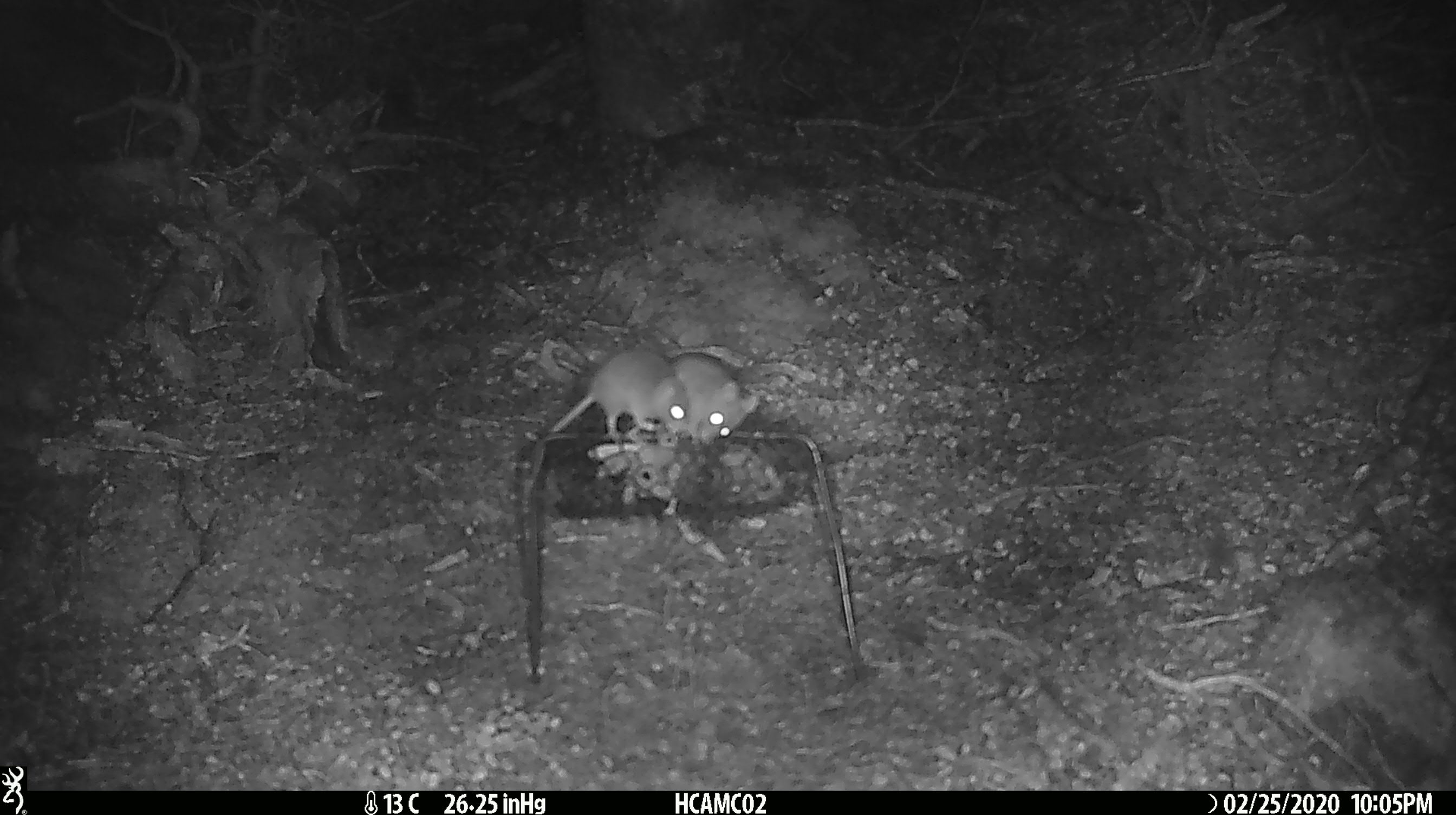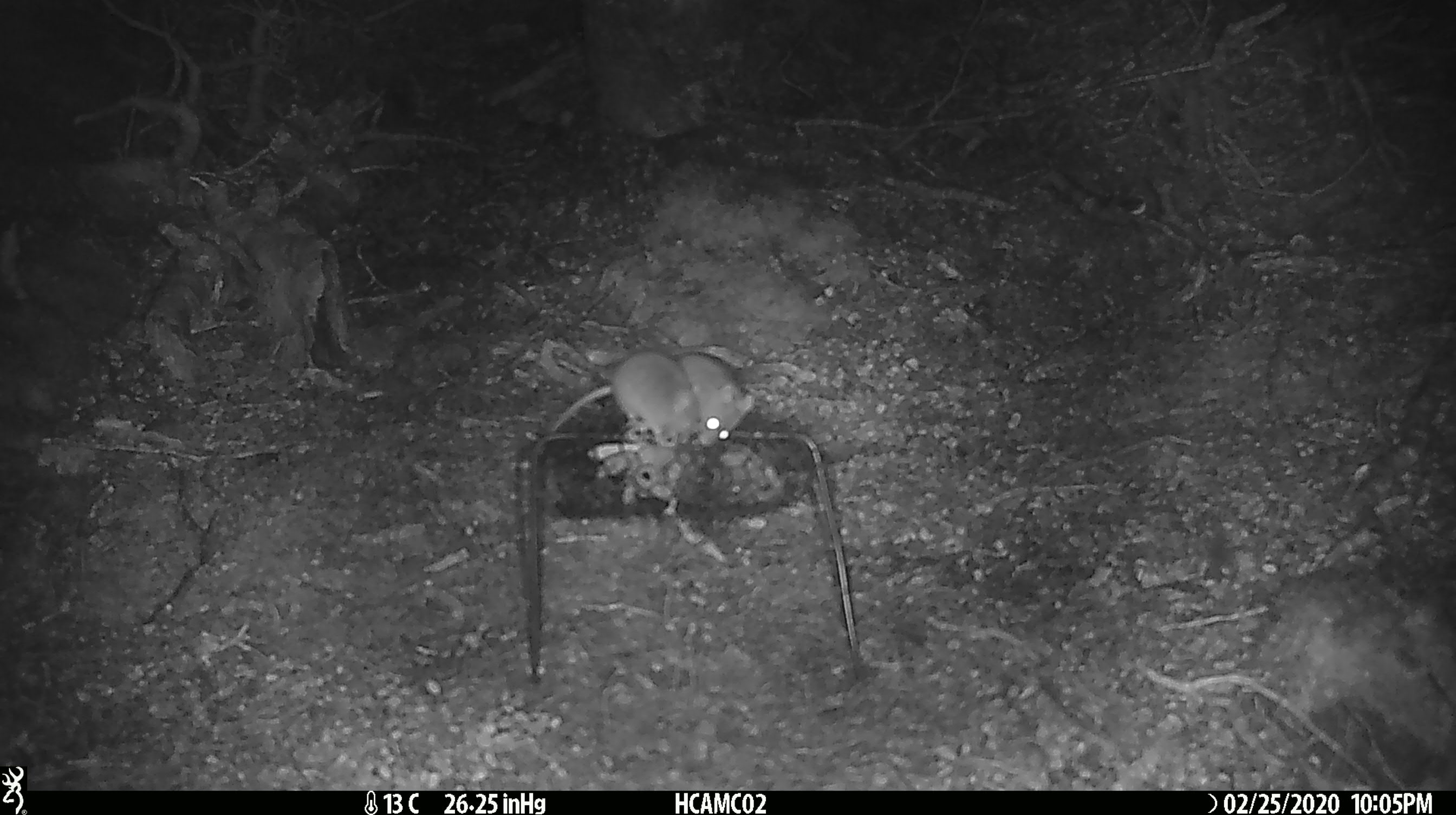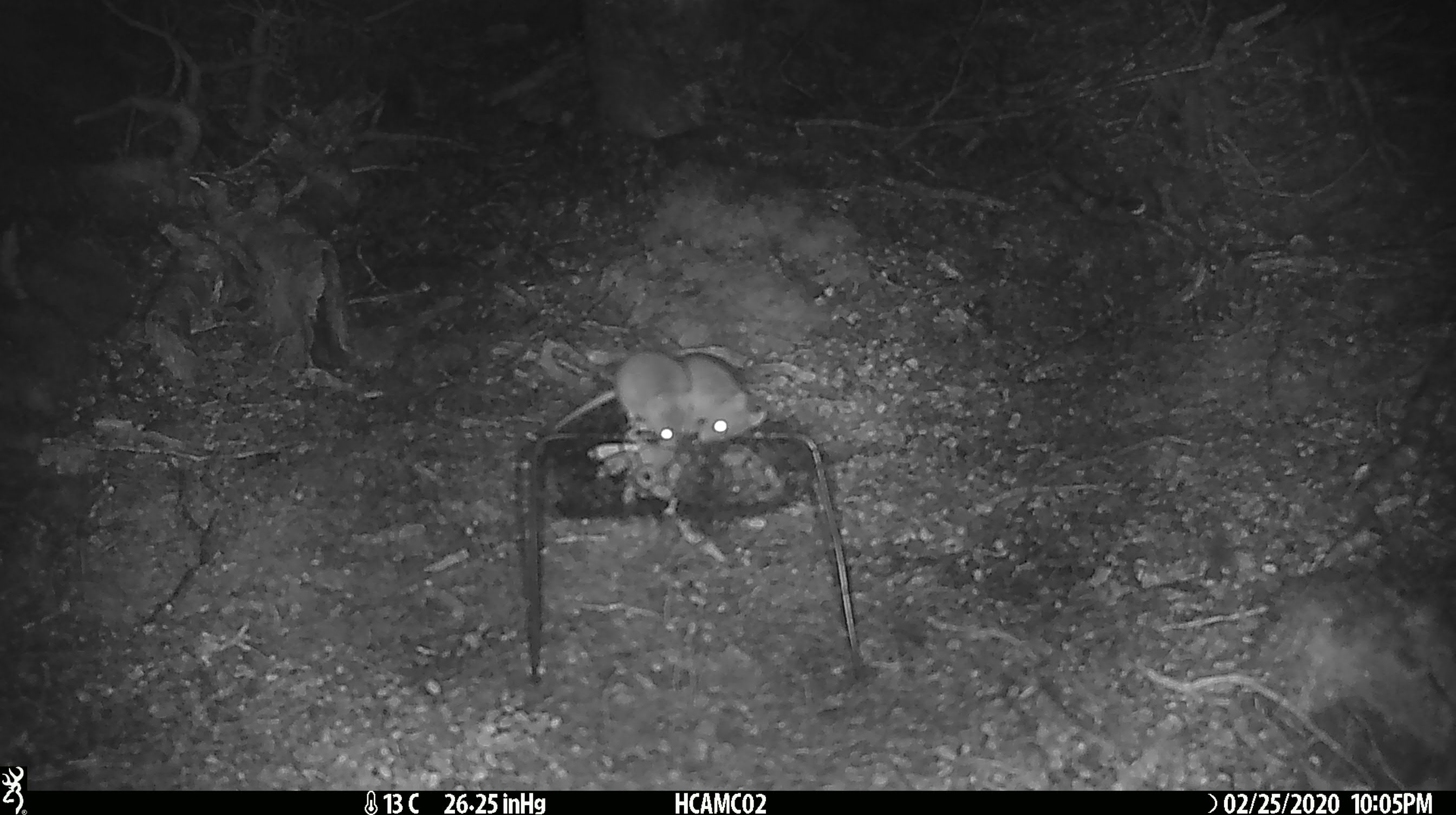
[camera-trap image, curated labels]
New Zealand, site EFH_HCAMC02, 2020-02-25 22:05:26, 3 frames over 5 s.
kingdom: Animalia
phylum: Chordata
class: Mammalia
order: Rodentia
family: Muridae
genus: Mus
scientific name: Mus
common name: mouse